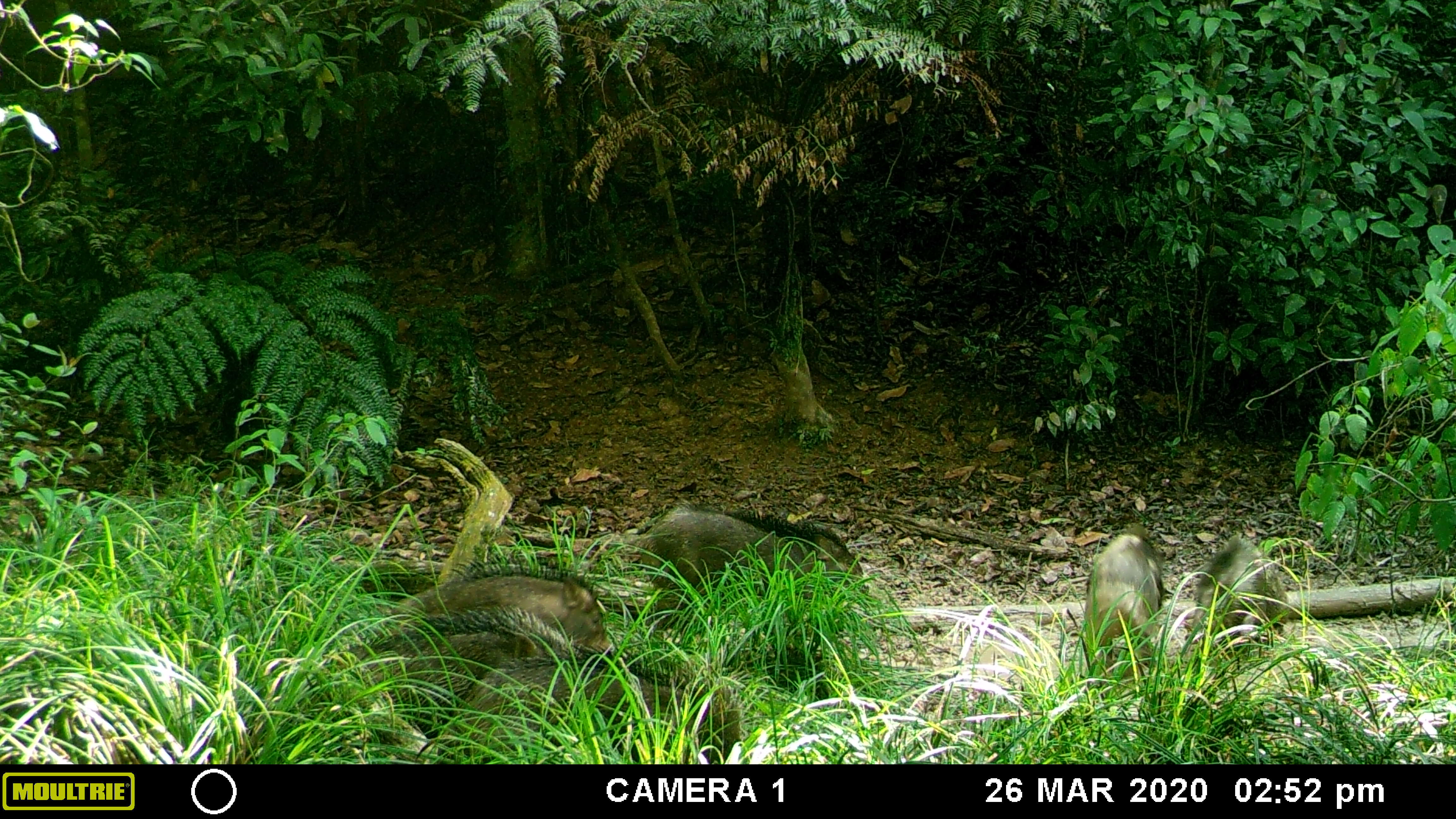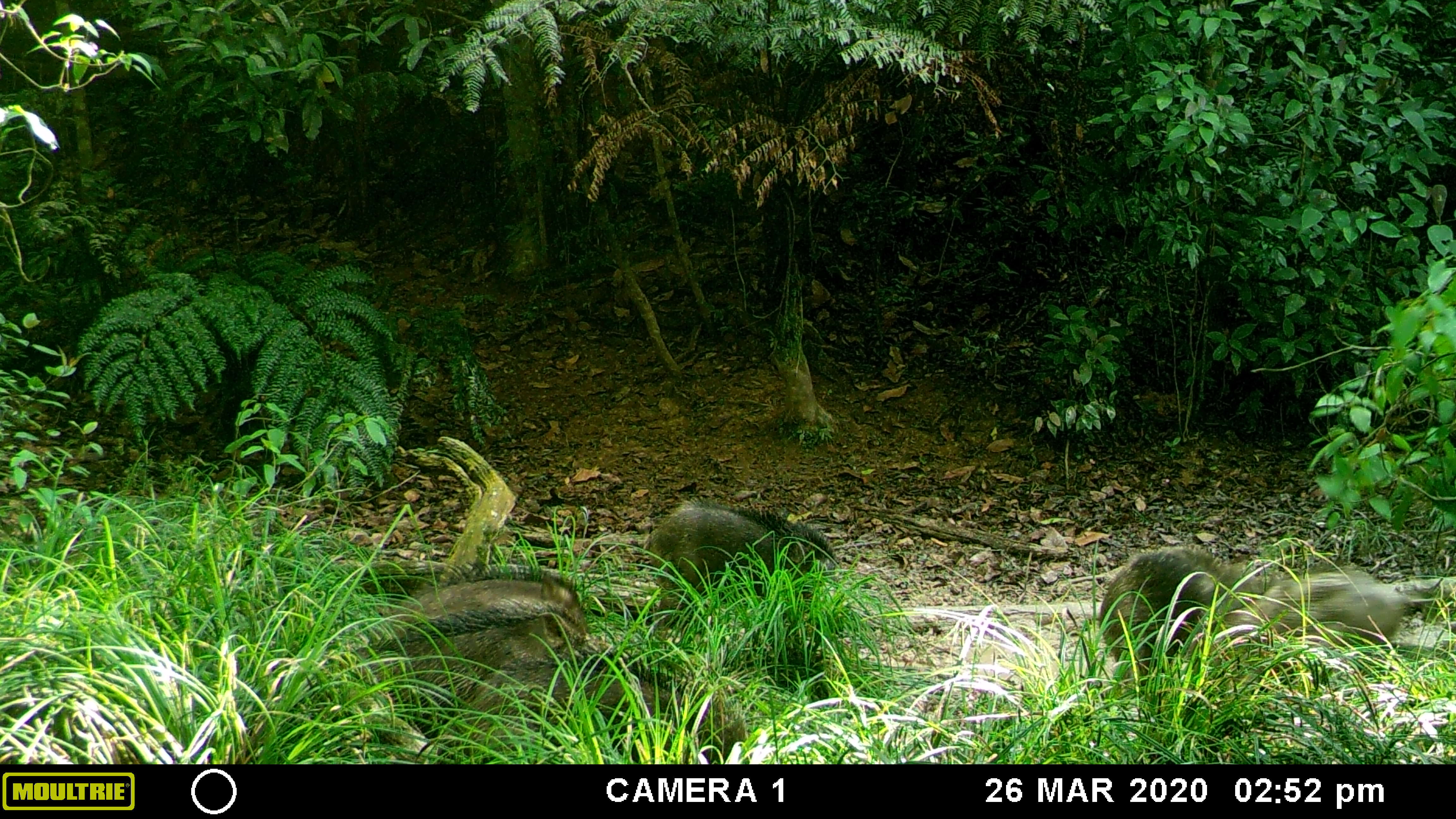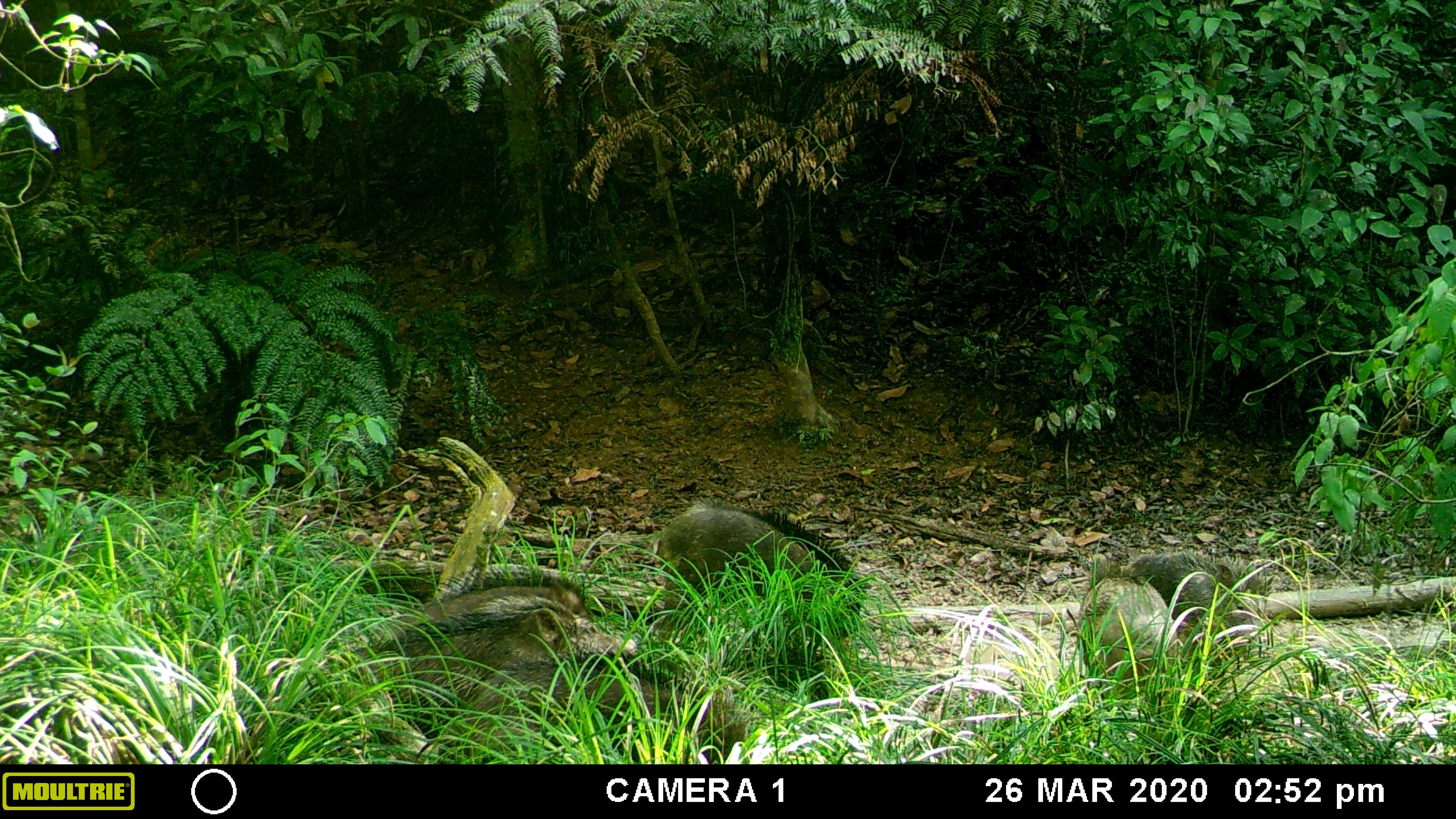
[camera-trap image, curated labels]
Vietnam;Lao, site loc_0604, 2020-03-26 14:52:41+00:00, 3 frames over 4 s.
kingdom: Animalia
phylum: Chordata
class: Mammalia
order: Artiodactyla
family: Suidae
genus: Sus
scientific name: Sus scrofa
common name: eurasian wild pig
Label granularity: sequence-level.